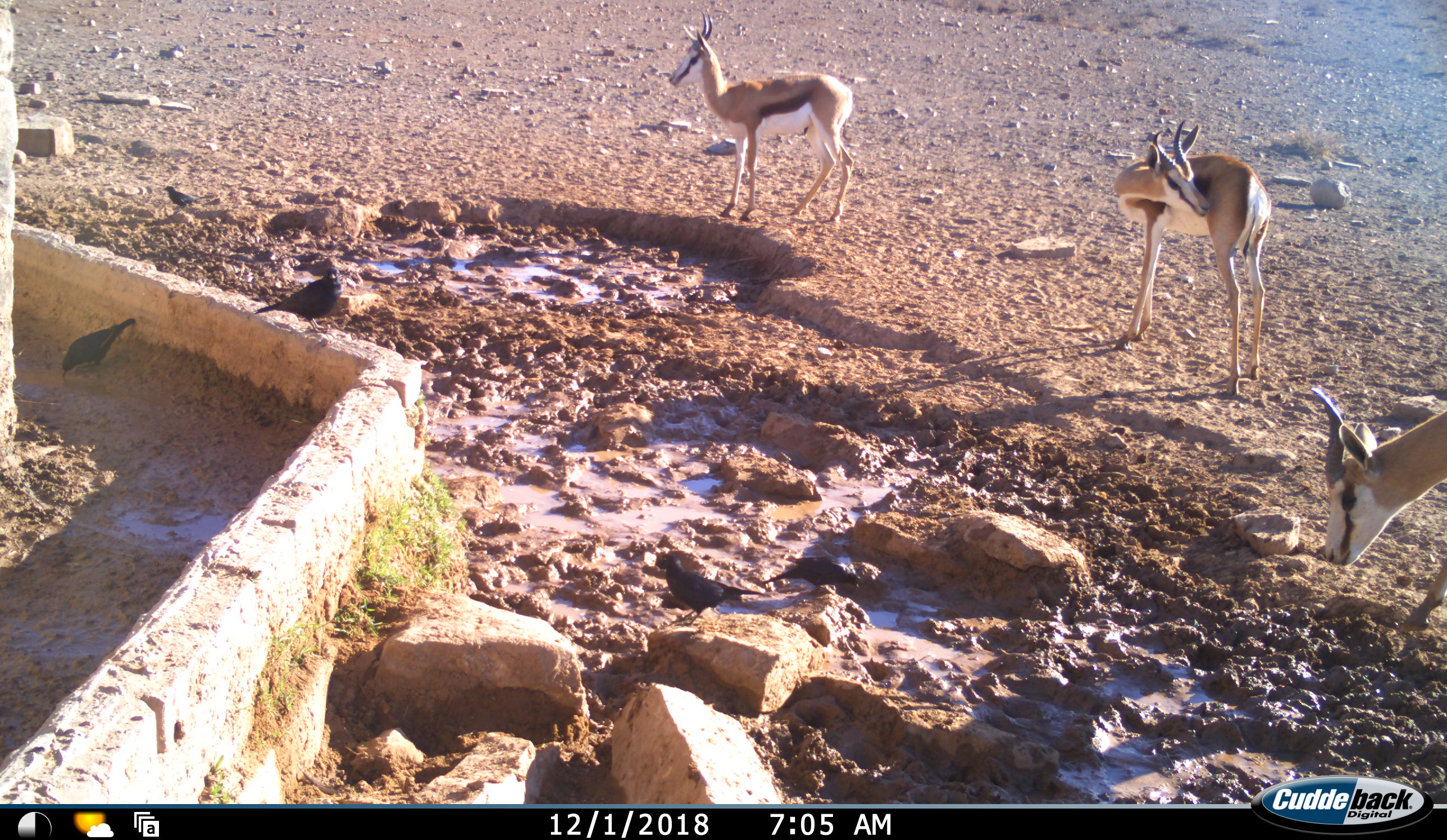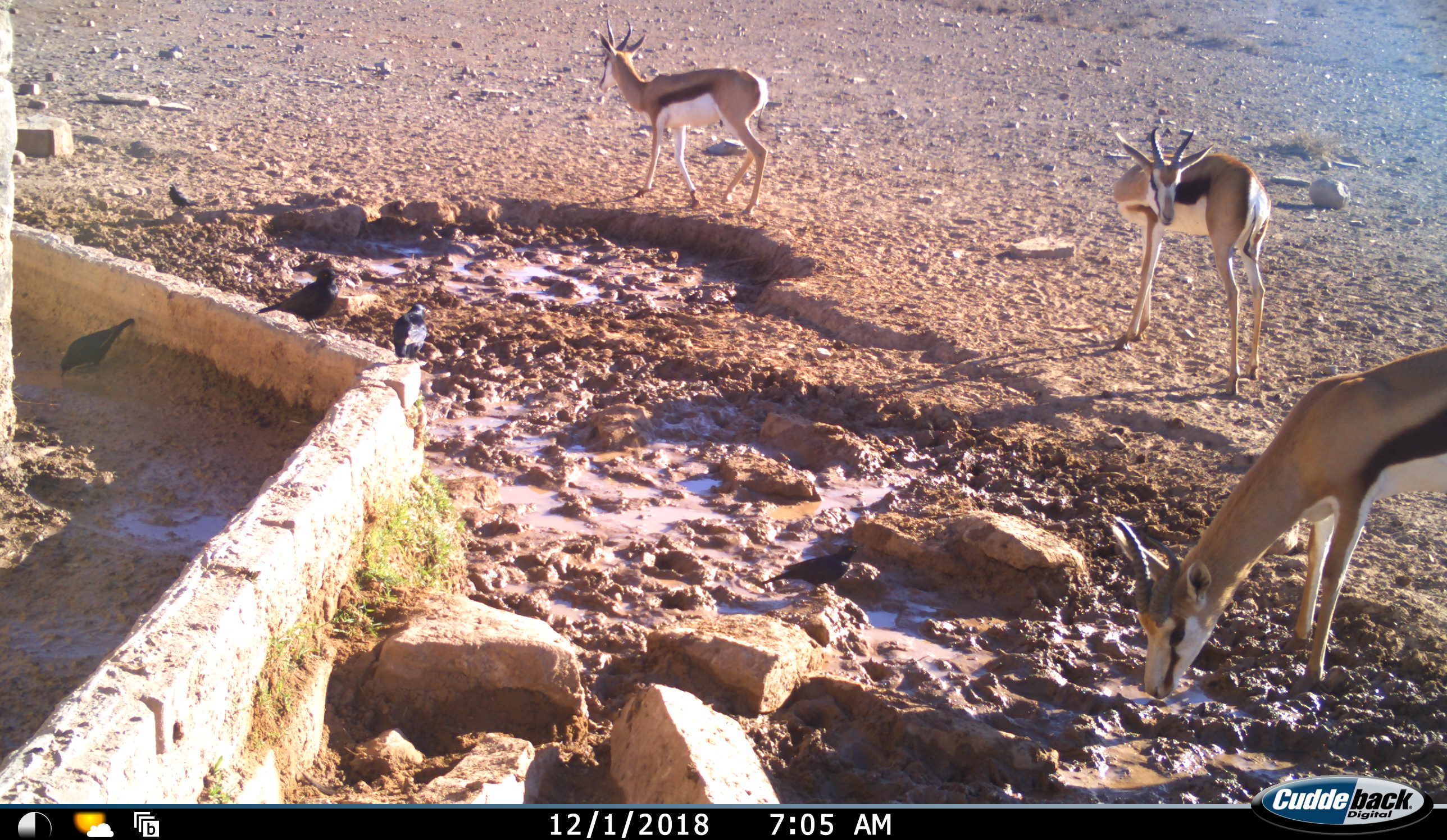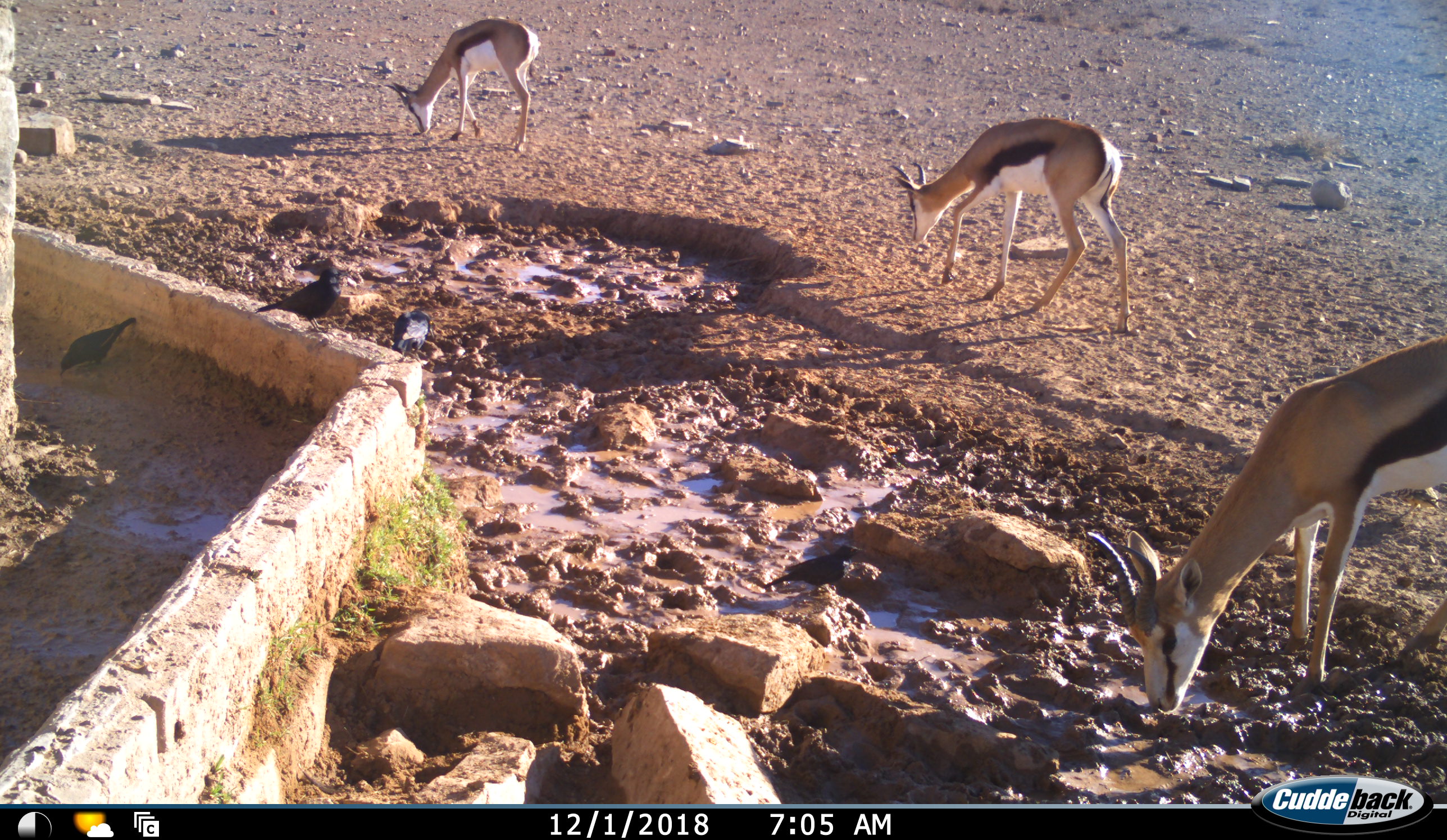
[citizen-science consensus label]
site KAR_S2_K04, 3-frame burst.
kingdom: Animalia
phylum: Chordata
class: Mammalia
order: Artiodactyla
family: Bovidae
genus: Antidorcas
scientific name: Antidorcas marsupialis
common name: springbok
Springbok (Antidorcas marsupialis), count 3. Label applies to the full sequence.